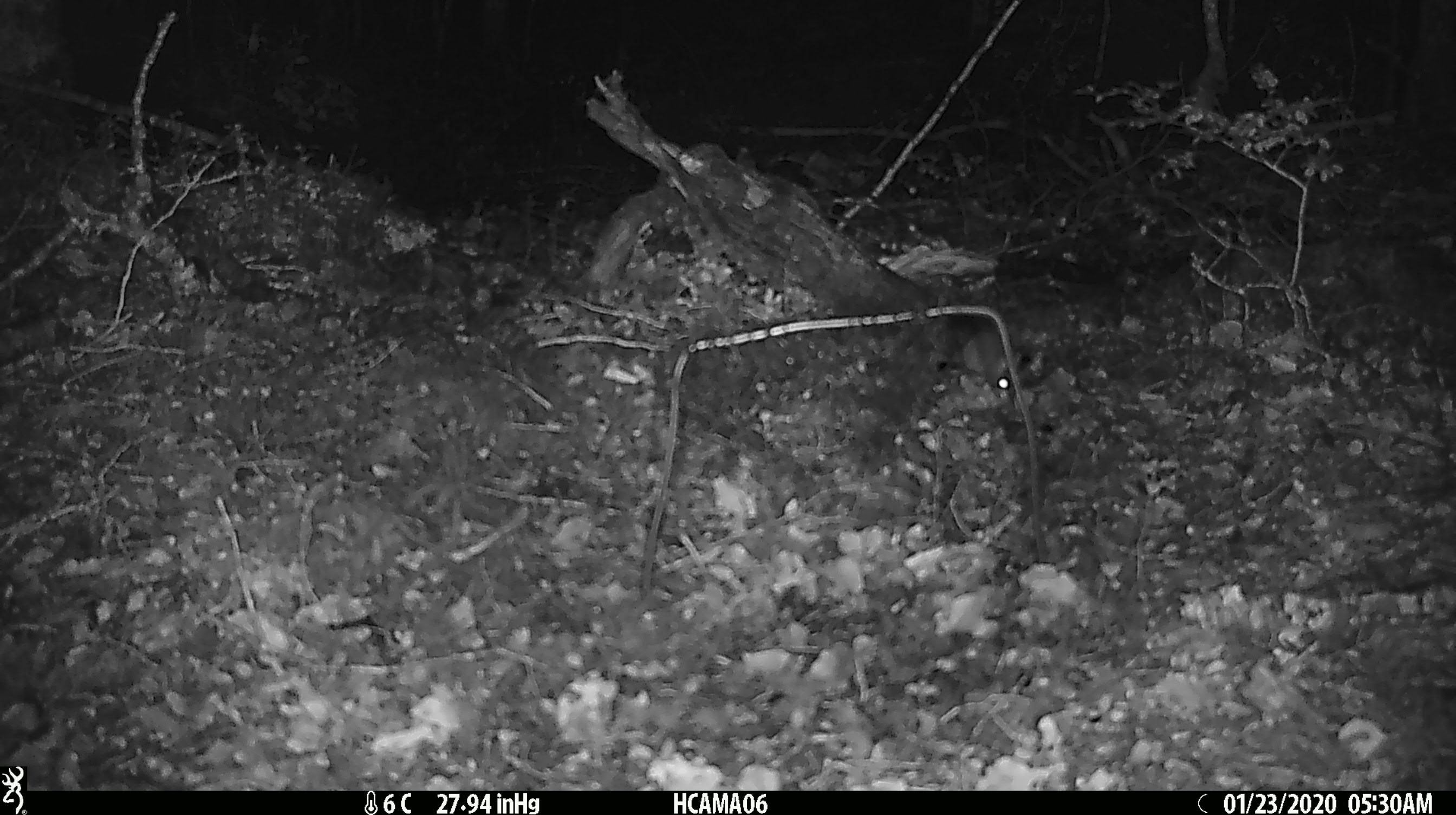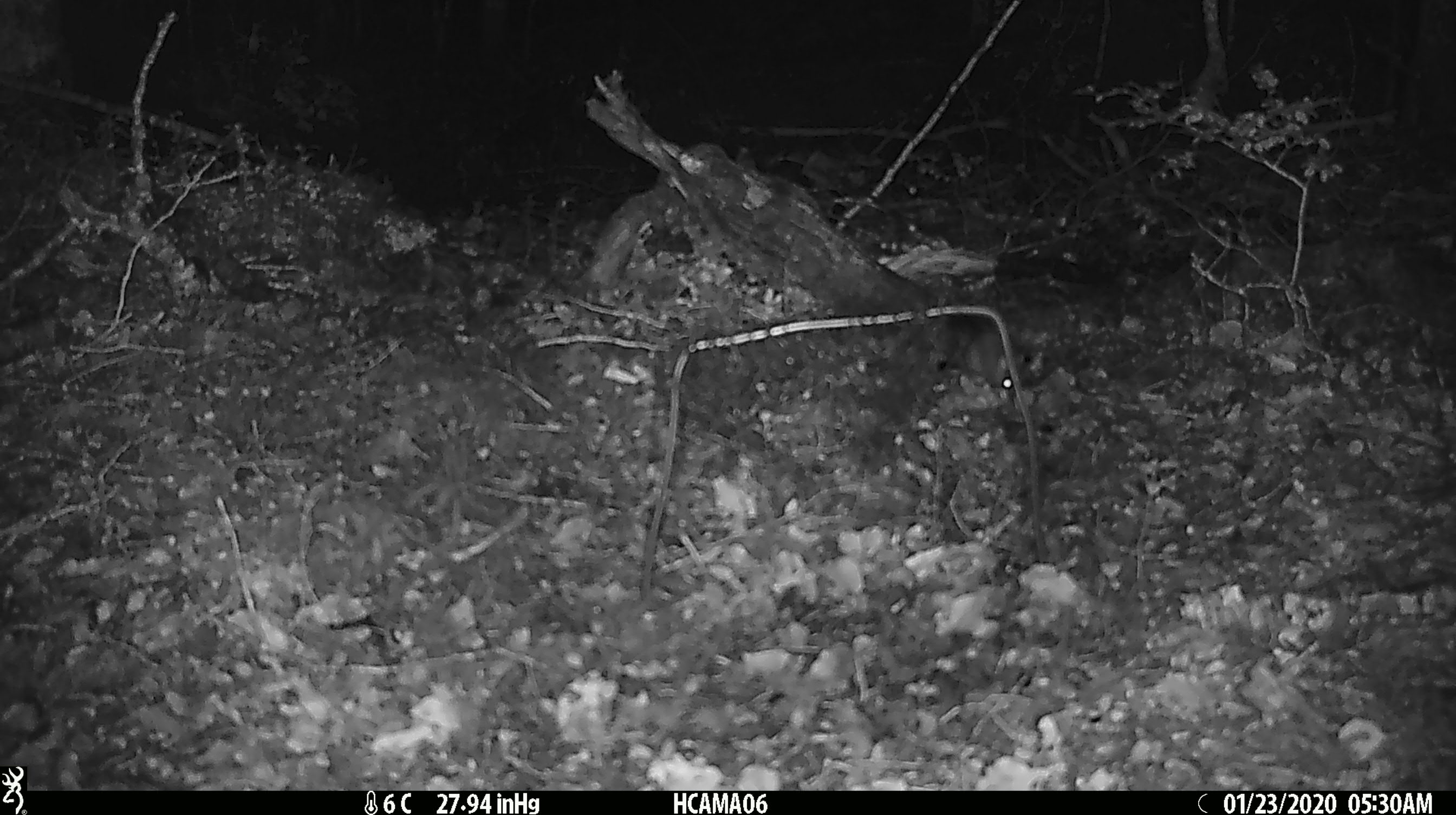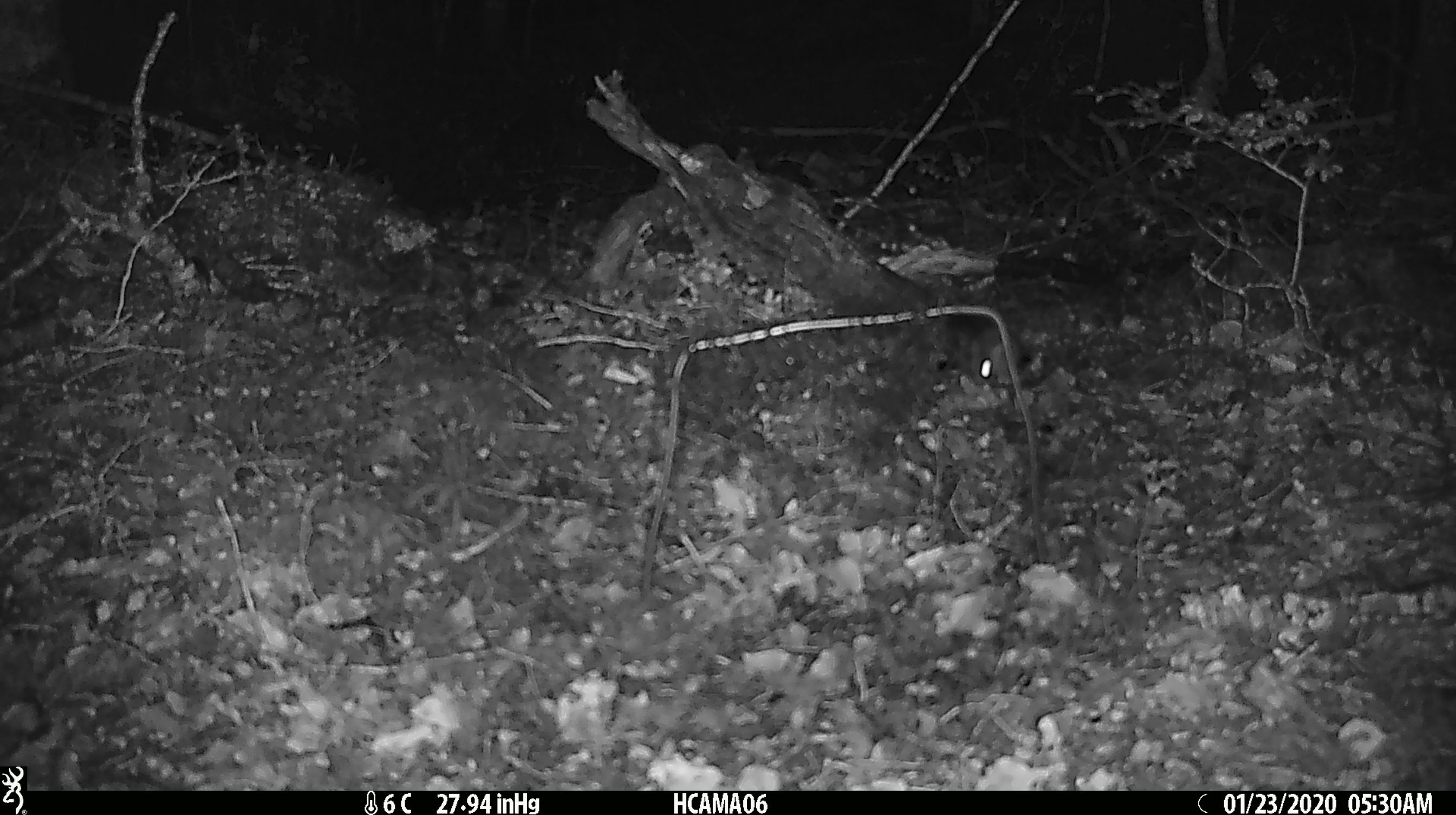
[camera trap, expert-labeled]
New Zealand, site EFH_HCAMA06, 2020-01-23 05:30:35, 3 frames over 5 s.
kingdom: Animalia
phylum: Chordata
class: Mammalia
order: Rodentia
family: Muridae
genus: Mus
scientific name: Mus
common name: mouse